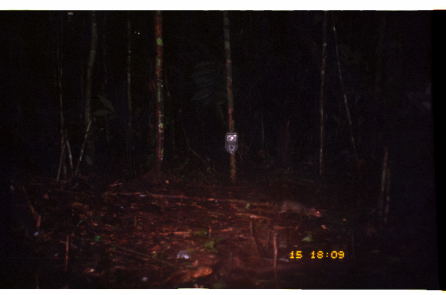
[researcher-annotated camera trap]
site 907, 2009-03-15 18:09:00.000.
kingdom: Animalia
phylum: Chordata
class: Mammalia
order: Rodentia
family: Dasyproctidae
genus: Myoprocta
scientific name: Myoprocta pratti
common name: green acouchi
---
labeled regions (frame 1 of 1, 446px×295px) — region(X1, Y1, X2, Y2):
myoprocta pratti: region(270, 198, 323, 218)